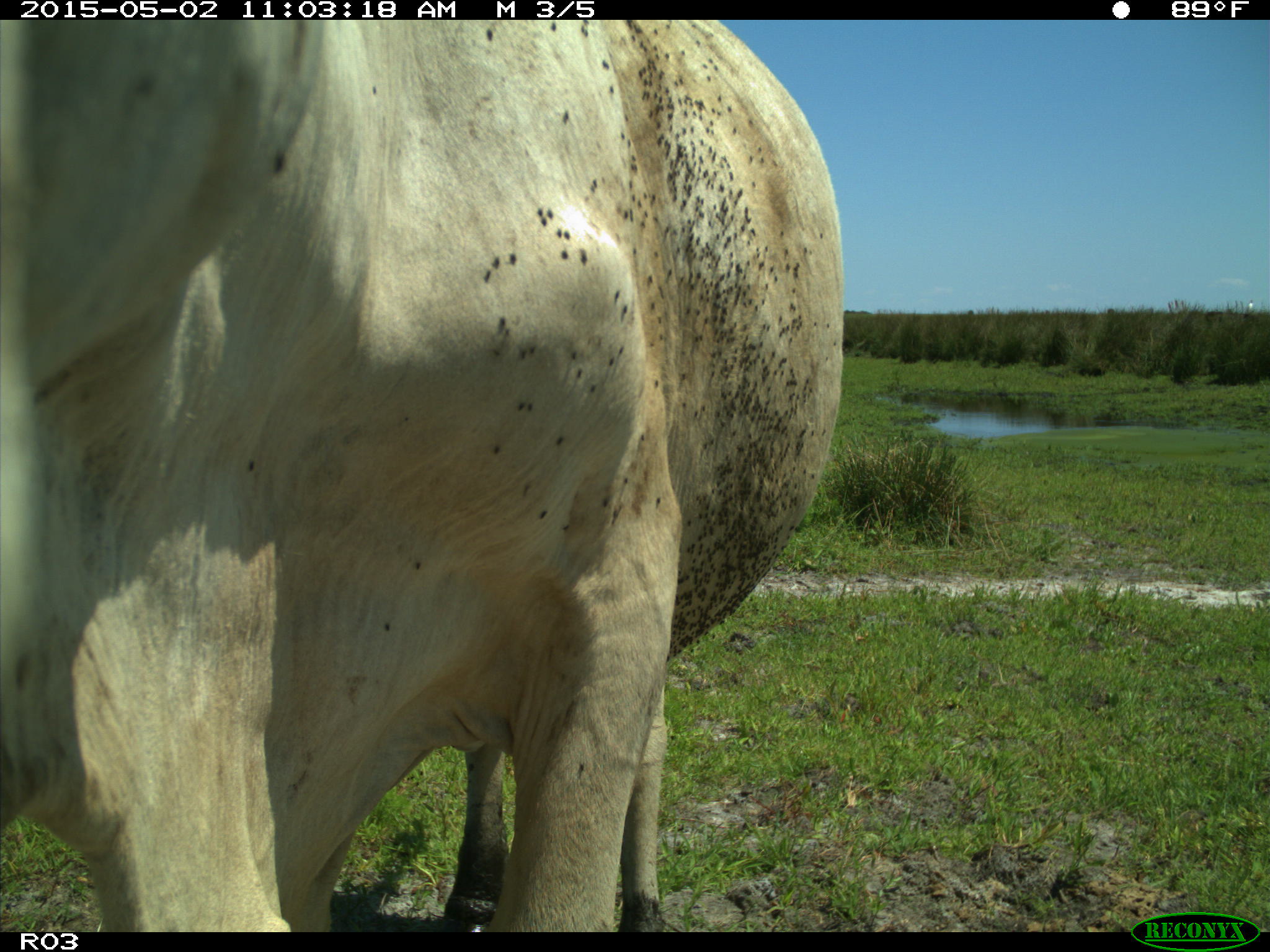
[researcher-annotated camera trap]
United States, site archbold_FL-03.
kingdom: Animalia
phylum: Chordata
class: Mammalia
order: Artiodactyla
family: Bovidae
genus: Bos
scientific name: Bos taurus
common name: domestic cow